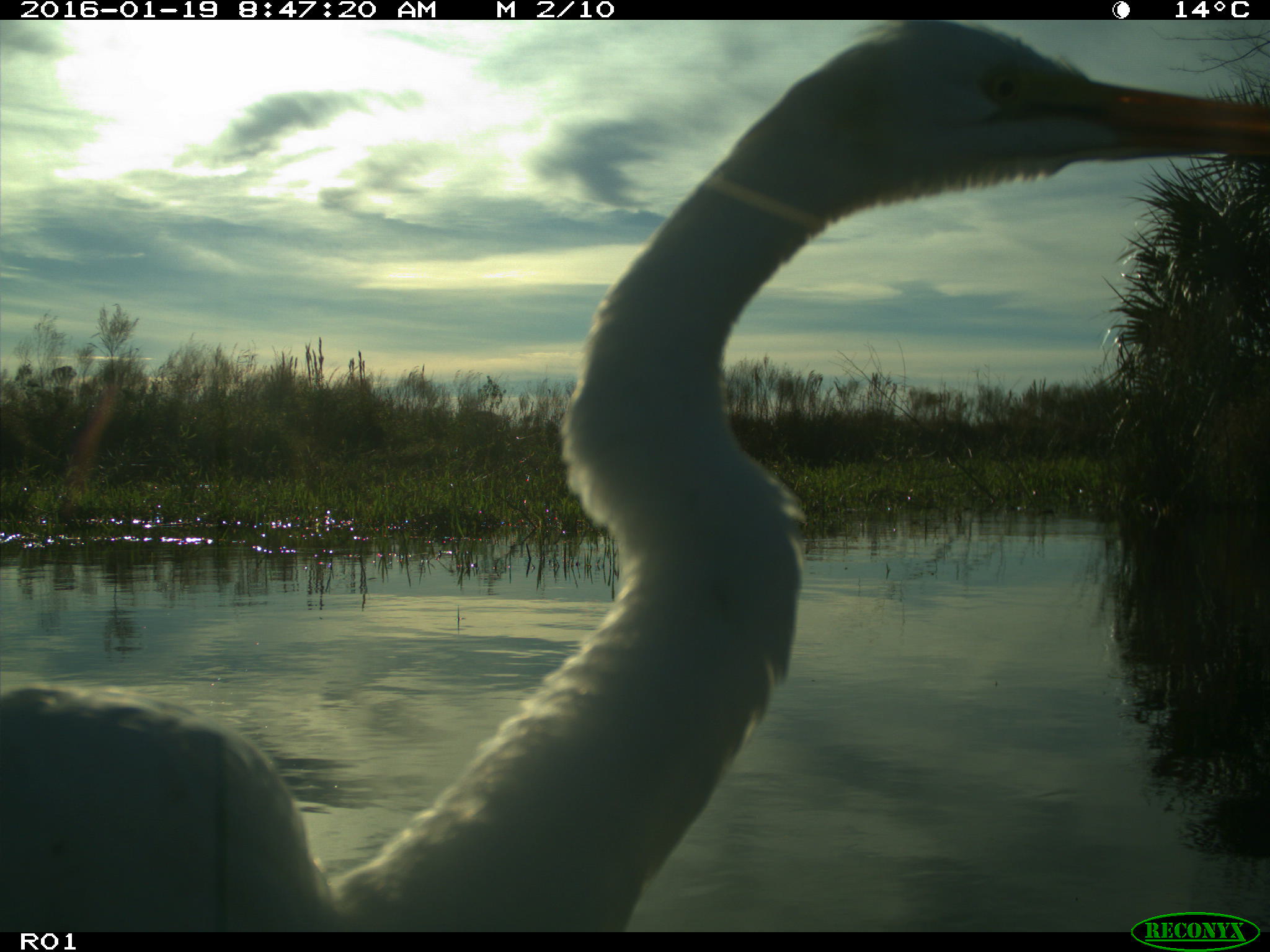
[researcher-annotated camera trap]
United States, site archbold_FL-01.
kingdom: Animalia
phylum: Chordata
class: Aves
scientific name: Aves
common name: birds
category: unidentified bird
Unidentified bird (birds) (Aves).